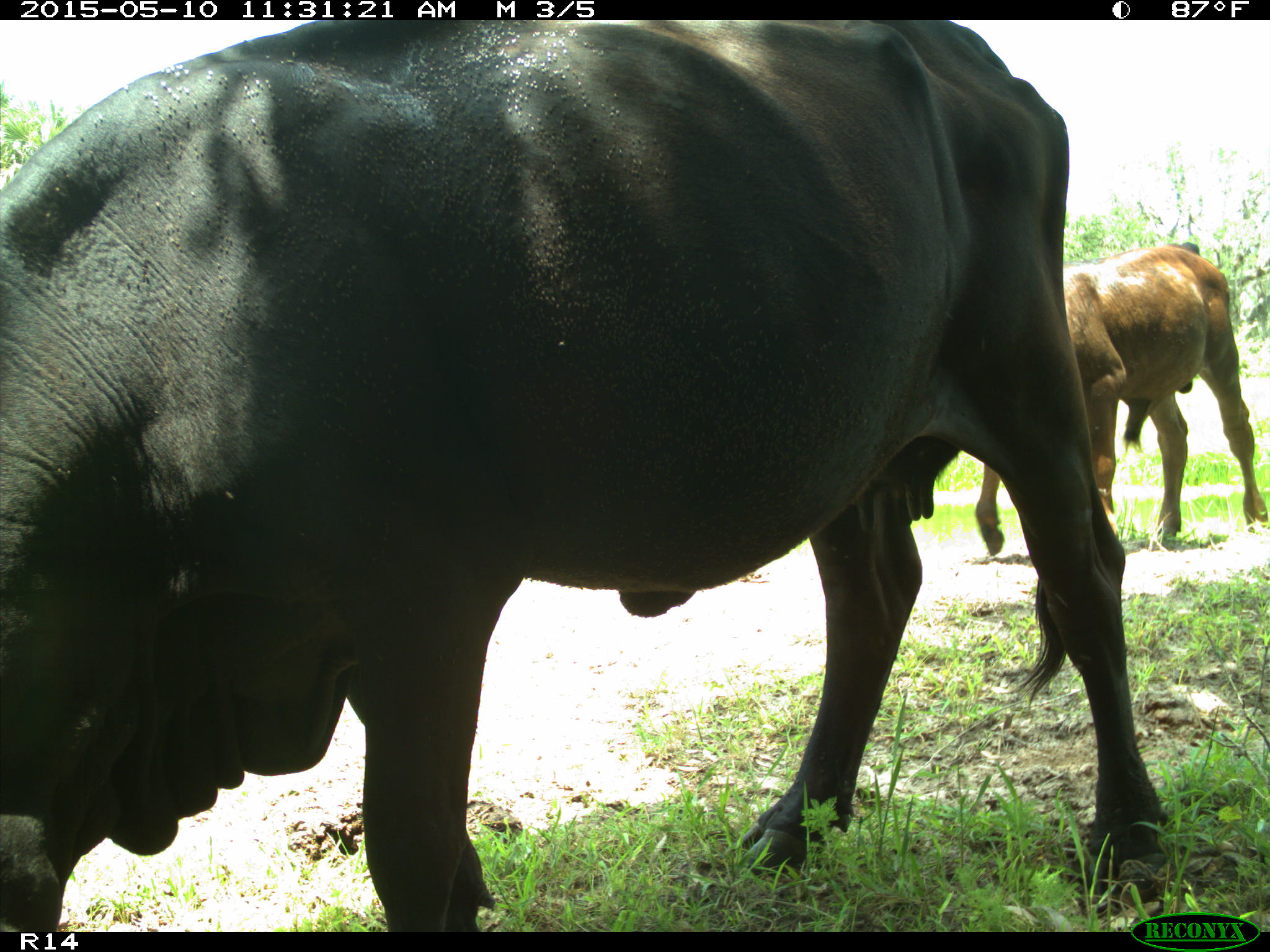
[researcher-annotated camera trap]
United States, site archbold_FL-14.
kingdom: Animalia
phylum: Chordata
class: Mammalia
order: Artiodactyla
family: Bovidae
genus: Bos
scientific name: Bos taurus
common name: domestic cow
Bos taurus (domestic cow).